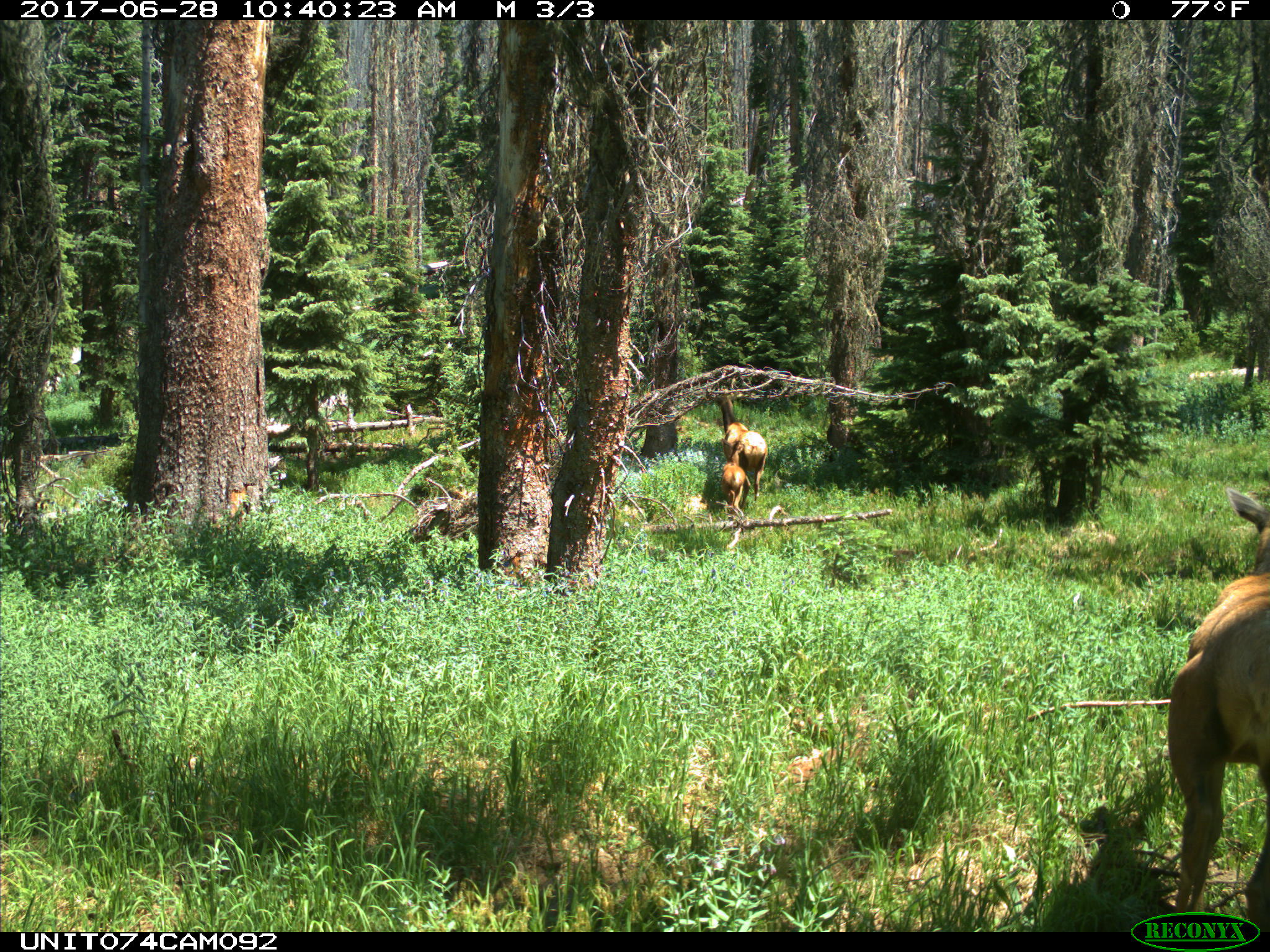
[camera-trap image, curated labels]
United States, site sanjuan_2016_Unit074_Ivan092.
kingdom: Animalia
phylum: Chordata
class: Mammalia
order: Artiodactyla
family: Cervidae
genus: Cervus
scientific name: Cervus elaphus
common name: red deer